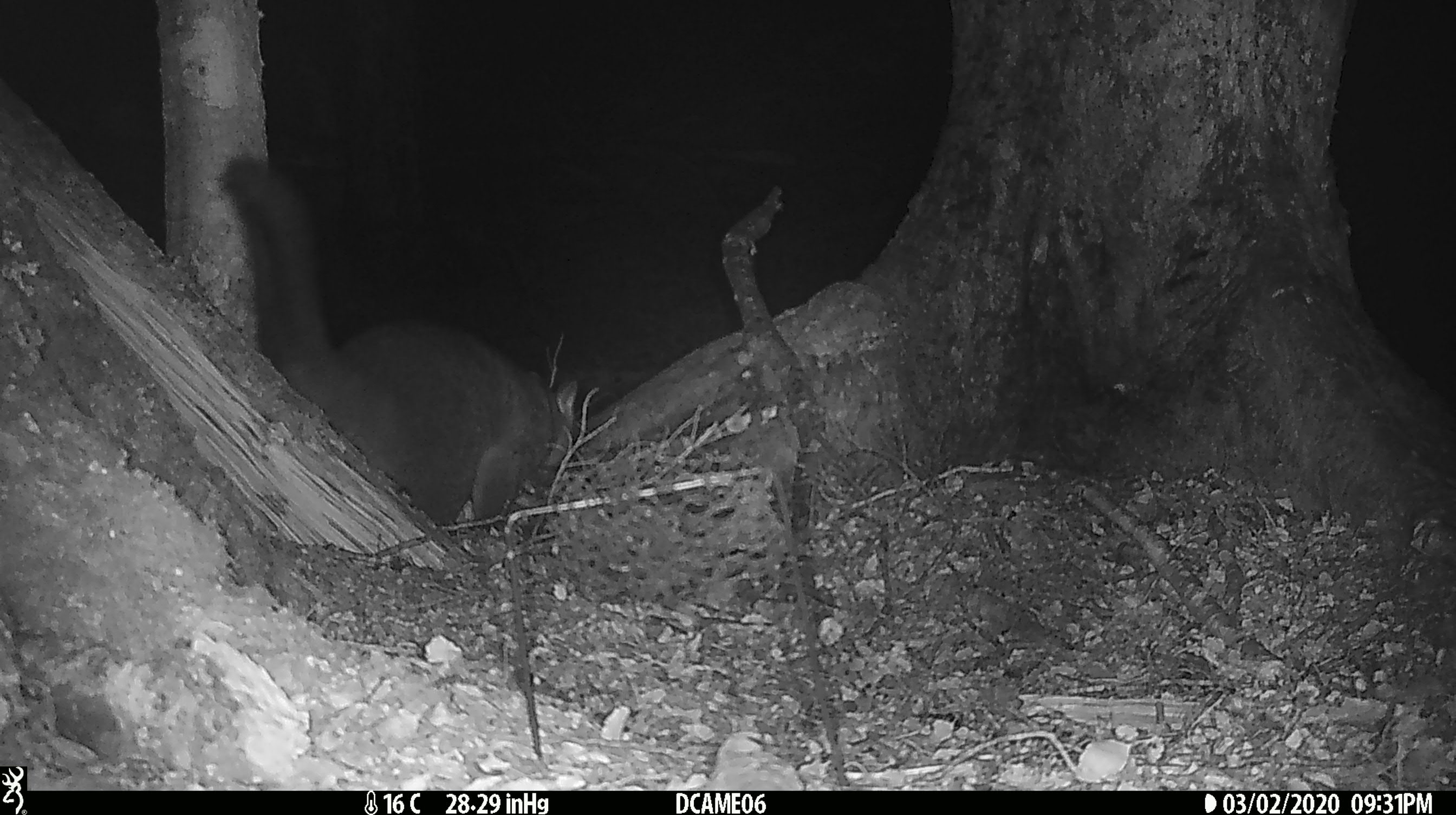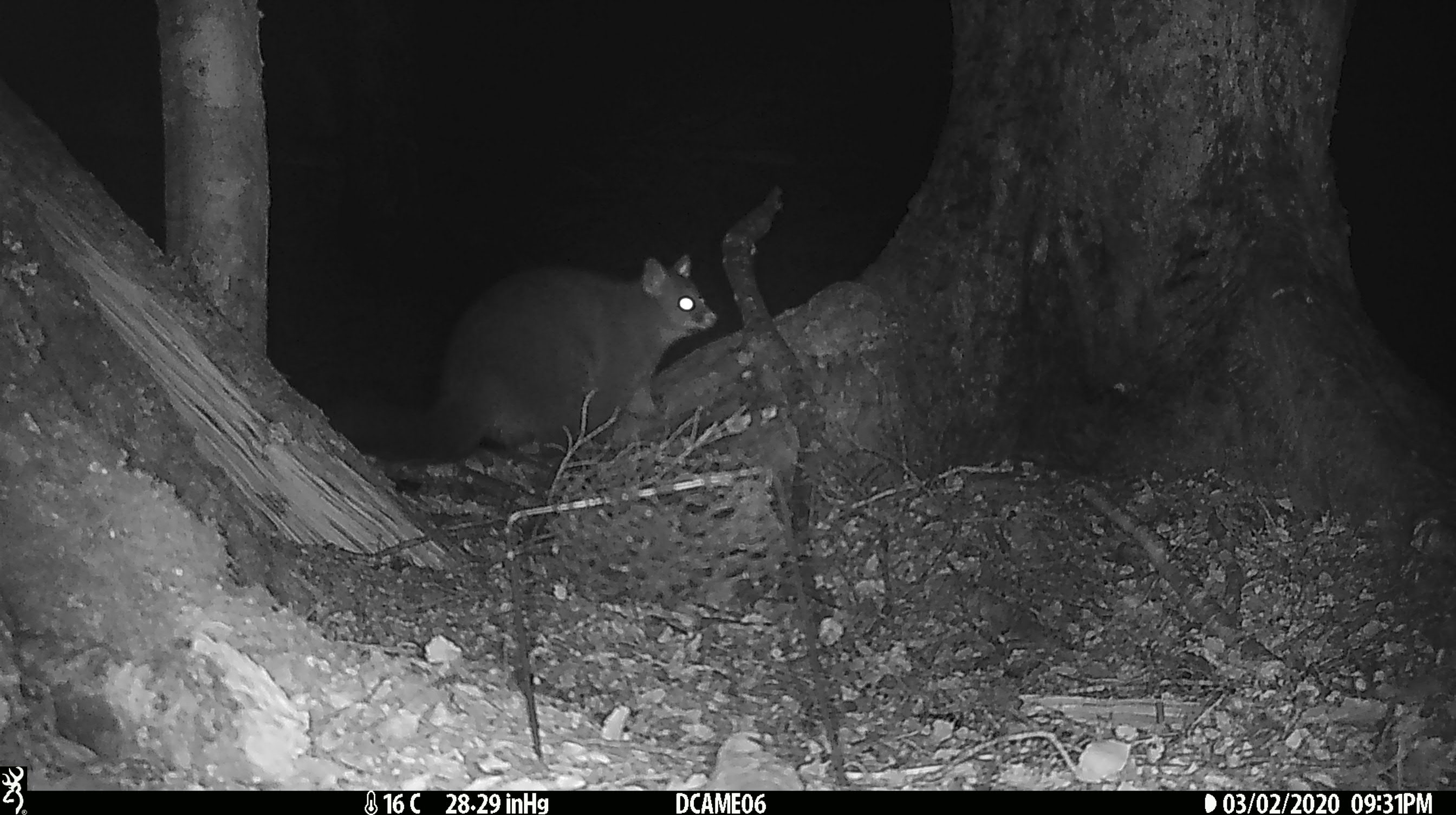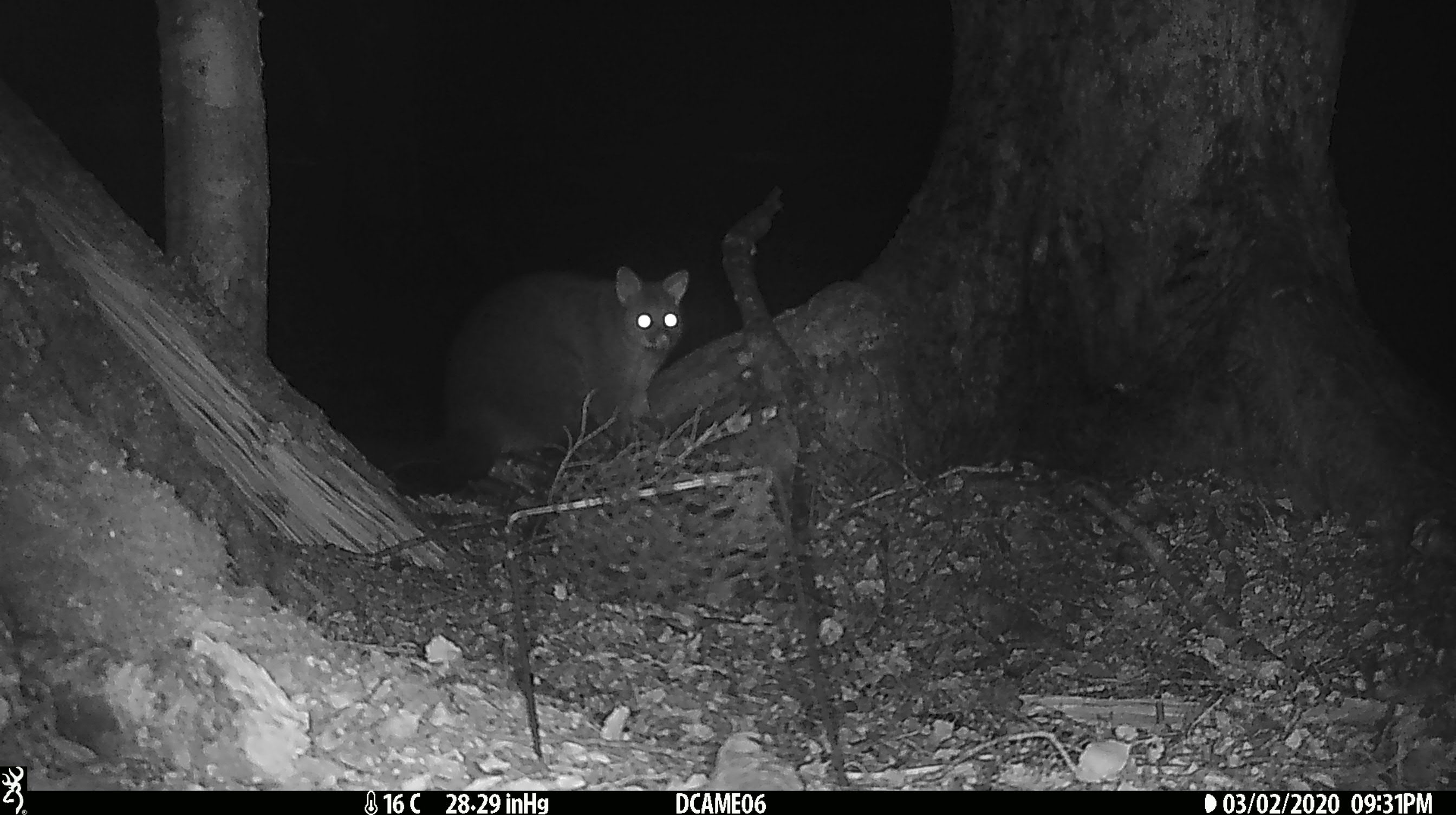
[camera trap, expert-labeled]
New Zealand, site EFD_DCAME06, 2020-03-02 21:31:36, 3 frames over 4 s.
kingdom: Animalia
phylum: Chordata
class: Mammalia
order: Diprotodontia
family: Phalangeridae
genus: Trichosurus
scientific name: Trichosurus vulpecula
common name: common brushtail possum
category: possum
Possum (common brushtail possum) (Trichosurus vulpecula).